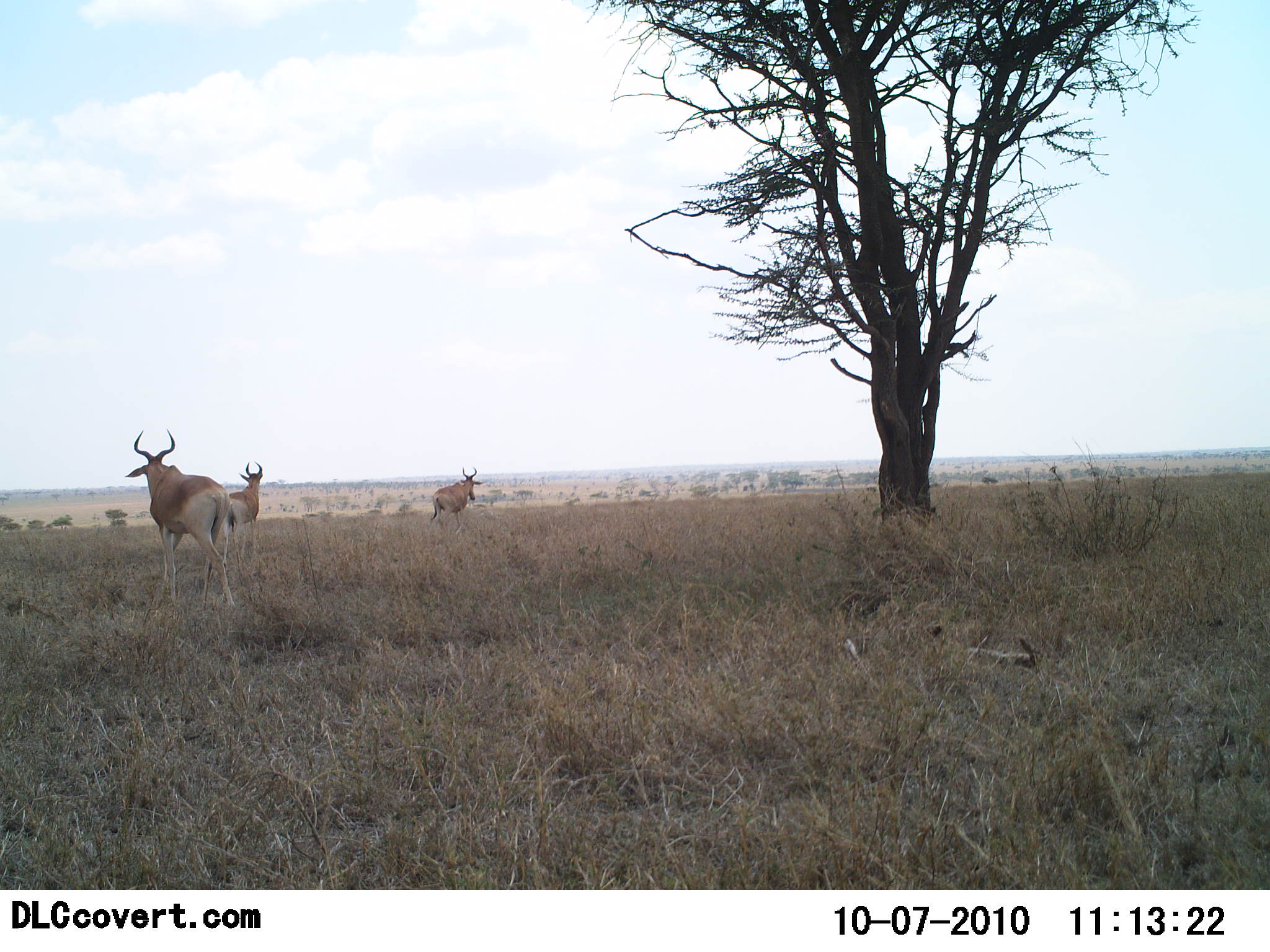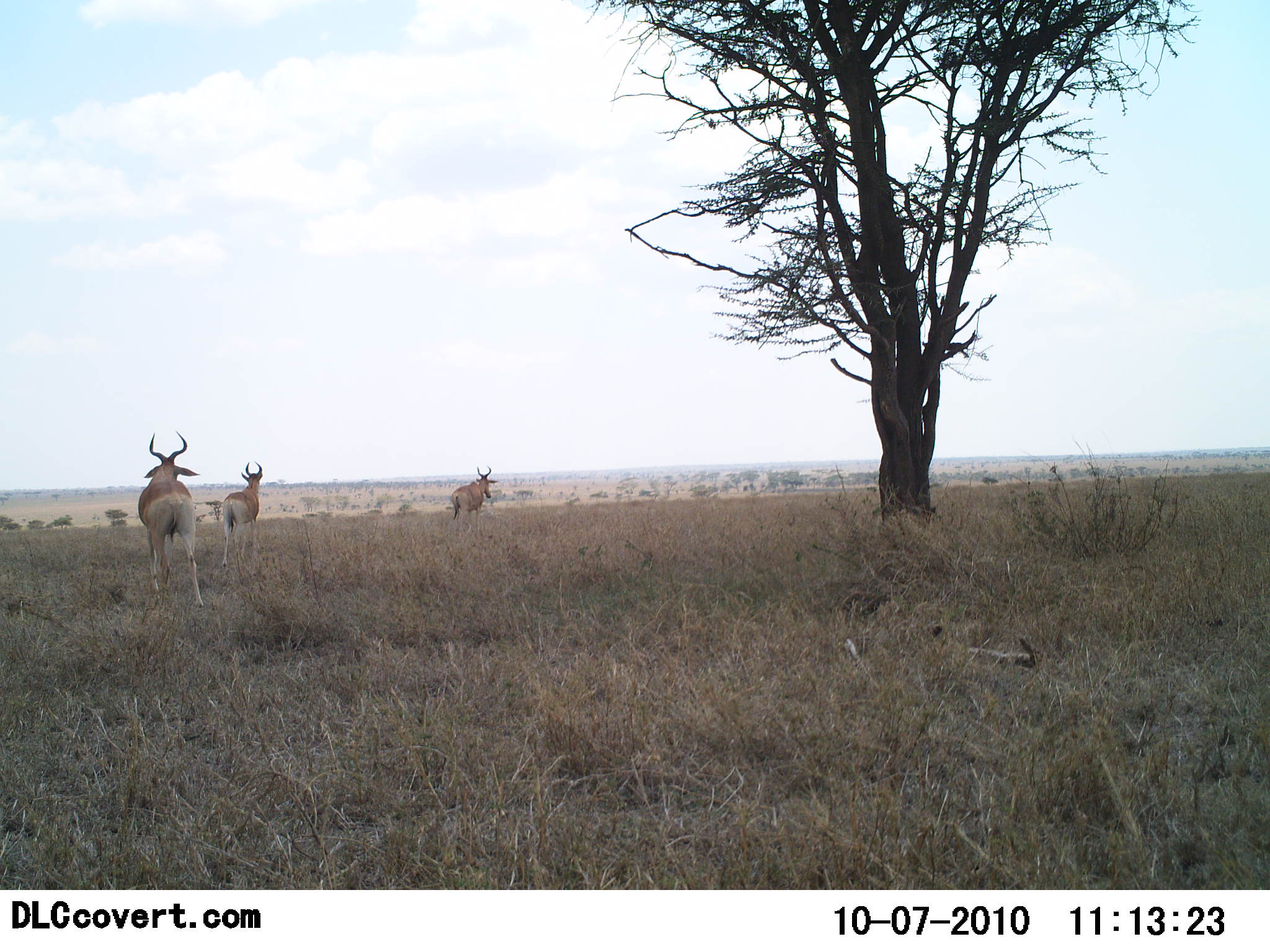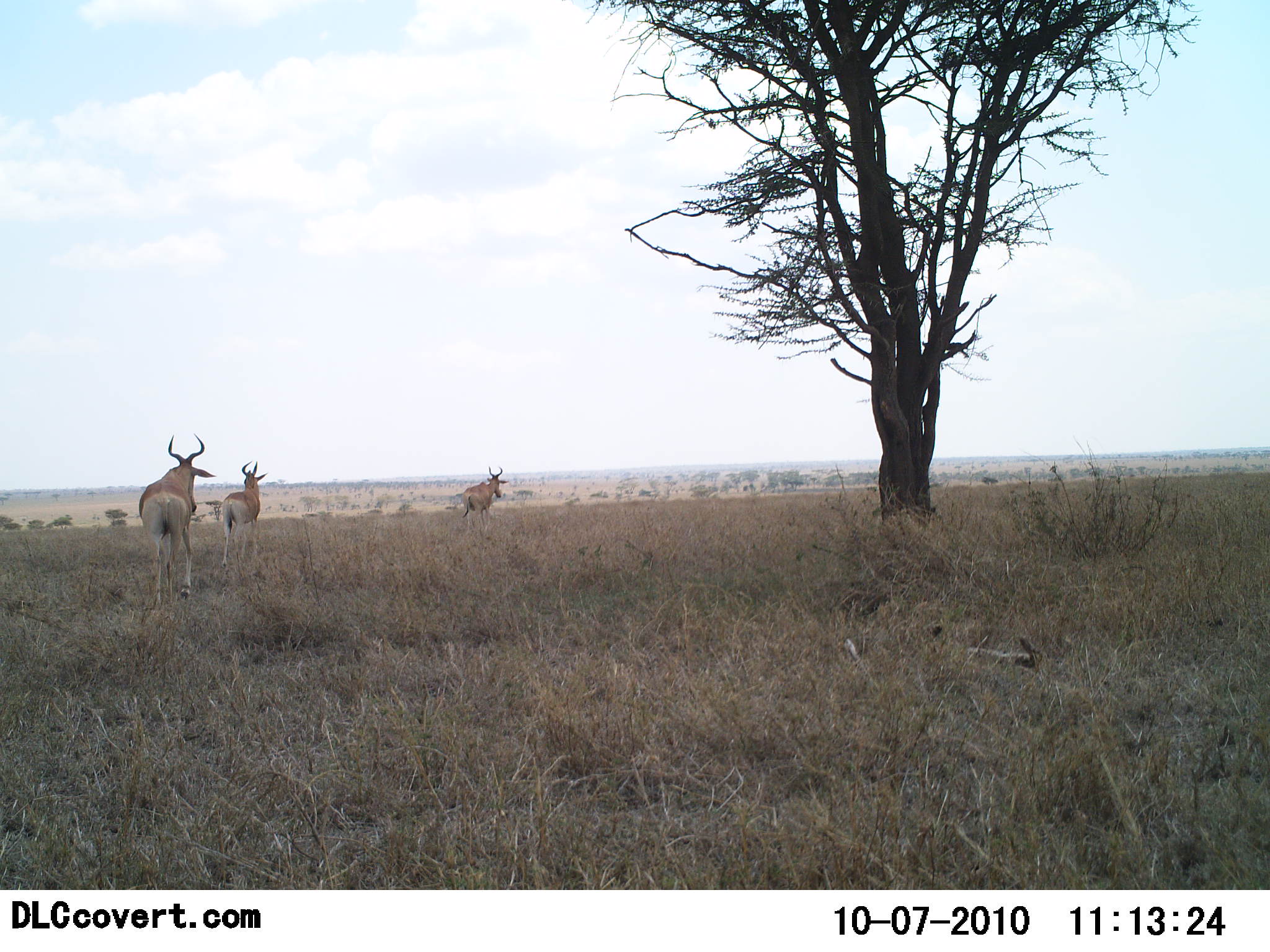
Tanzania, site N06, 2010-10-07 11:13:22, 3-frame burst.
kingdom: Animalia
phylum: Chordata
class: Mammalia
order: Artiodactyla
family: Bovidae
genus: Alcelaphus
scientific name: Alcelaphus buselaphus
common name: hartebeest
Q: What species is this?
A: Hartebeest (Alcelaphus buselaphus).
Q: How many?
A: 3.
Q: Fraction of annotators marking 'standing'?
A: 43%.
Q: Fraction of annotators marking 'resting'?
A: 0%.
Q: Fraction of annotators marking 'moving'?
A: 100%.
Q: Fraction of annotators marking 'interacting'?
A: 0%.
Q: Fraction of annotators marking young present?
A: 0%.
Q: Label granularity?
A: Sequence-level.